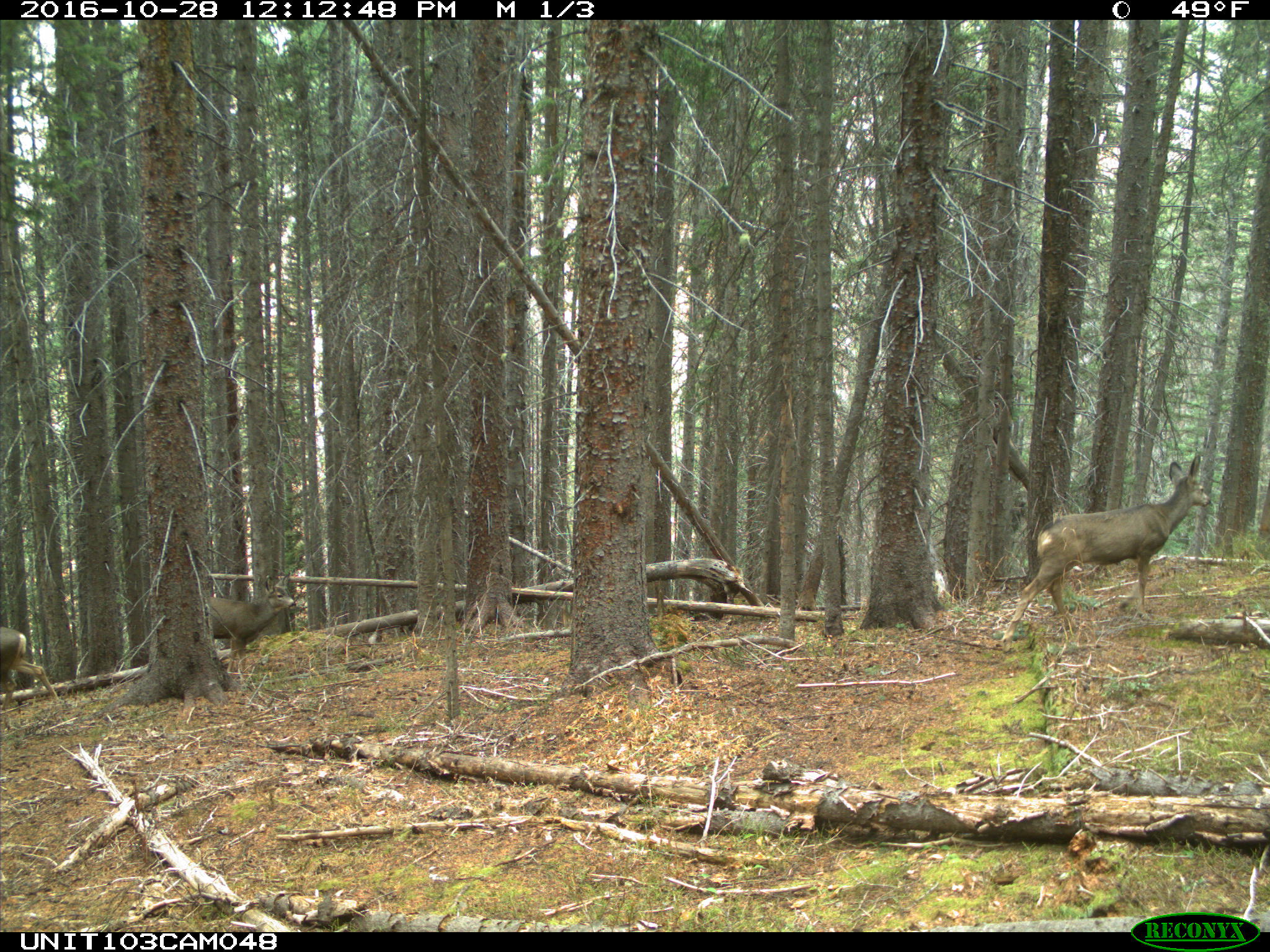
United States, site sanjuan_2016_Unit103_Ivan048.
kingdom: Animalia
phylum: Chordata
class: Mammalia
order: Artiodactyla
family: Cervidae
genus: Odocoileus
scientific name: Odocoileus hemionus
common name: mule deer